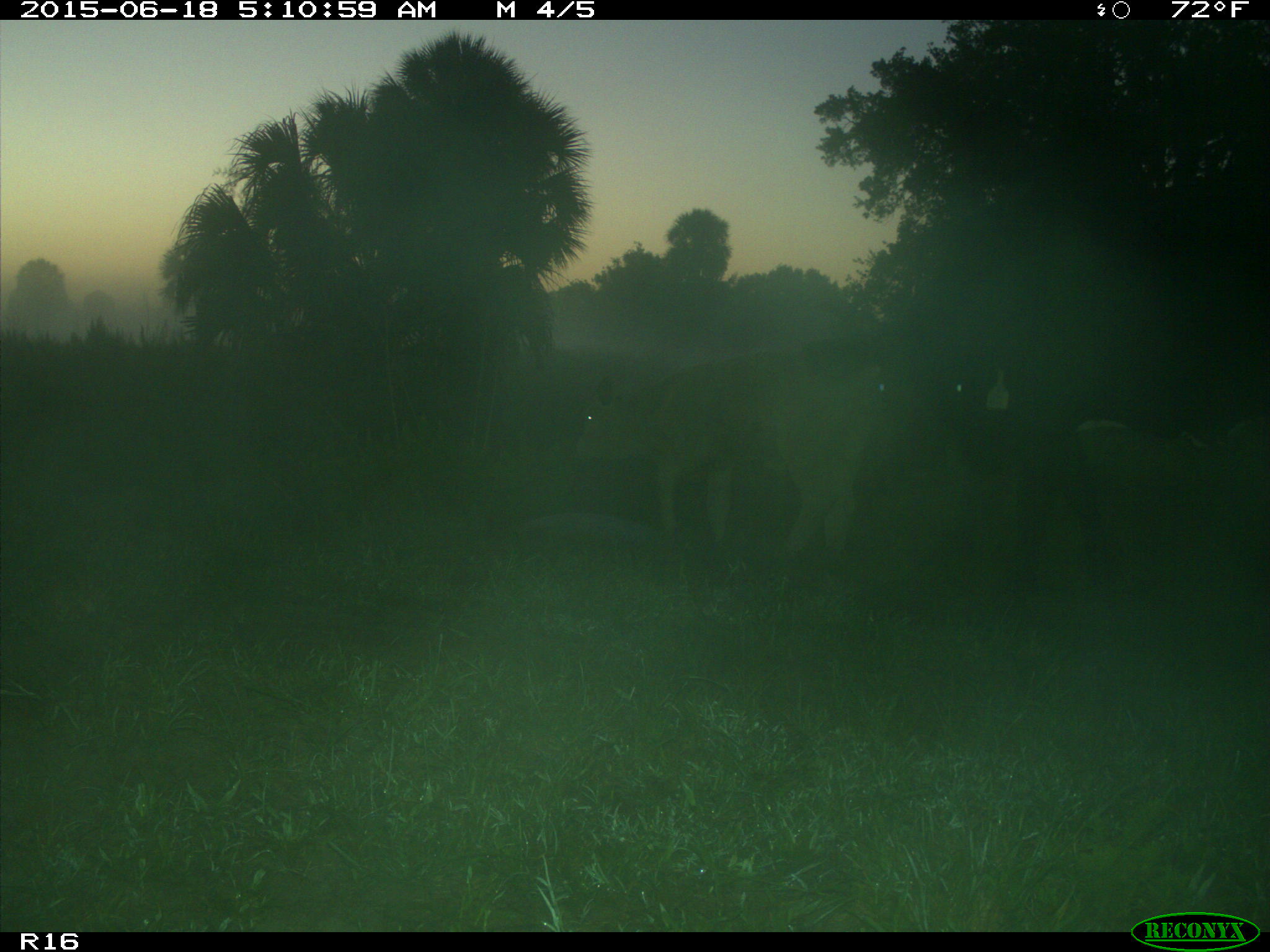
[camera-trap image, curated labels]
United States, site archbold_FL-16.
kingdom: Animalia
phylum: Chordata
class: Mammalia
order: Artiodactyla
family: Bovidae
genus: Bos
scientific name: Bos taurus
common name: domestic cow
Bos taurus (domestic cow).